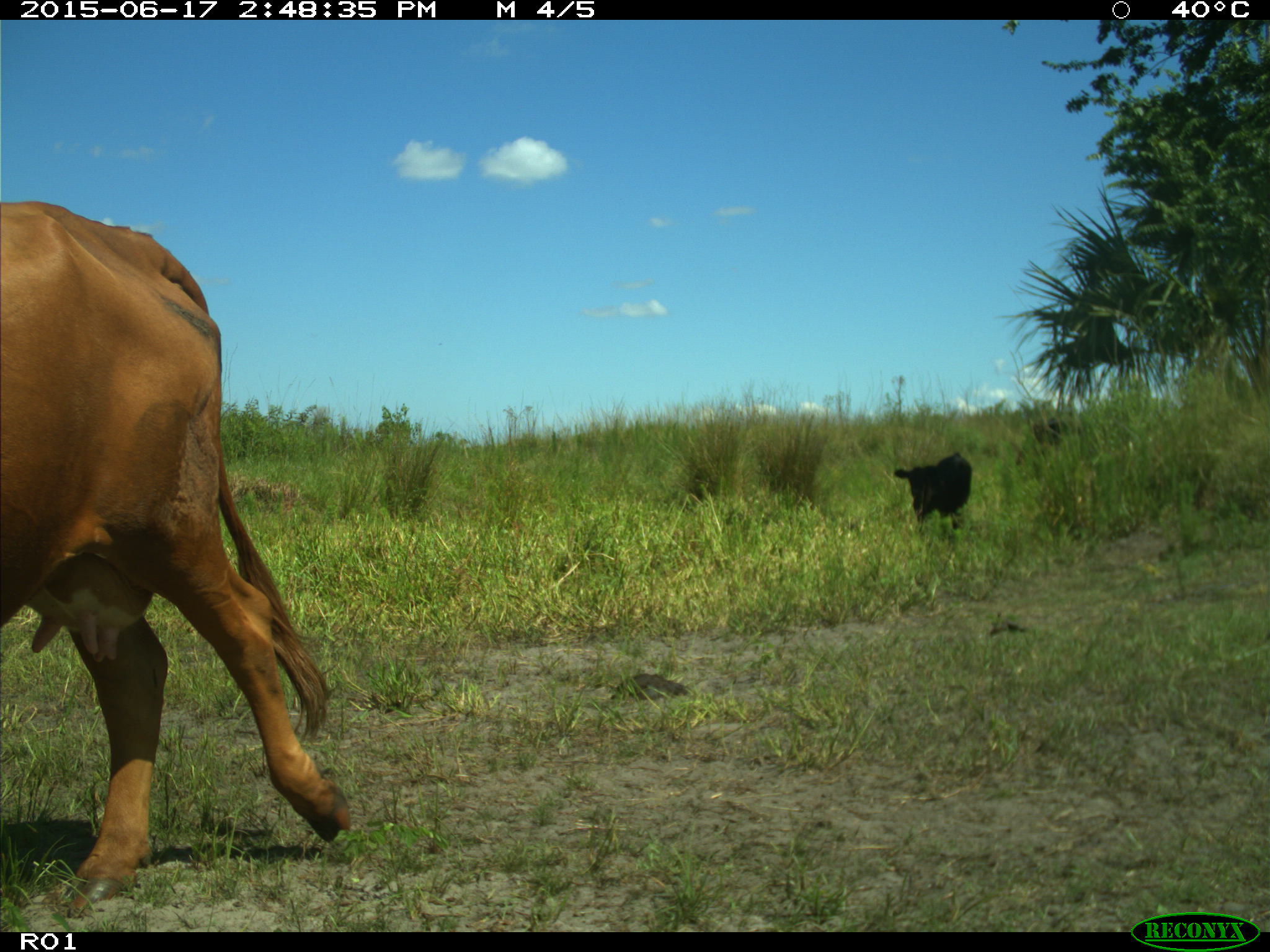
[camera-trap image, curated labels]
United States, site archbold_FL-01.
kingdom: Animalia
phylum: Chordata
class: Mammalia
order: Artiodactyla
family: Bovidae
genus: Bos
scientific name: Bos taurus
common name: domestic cow